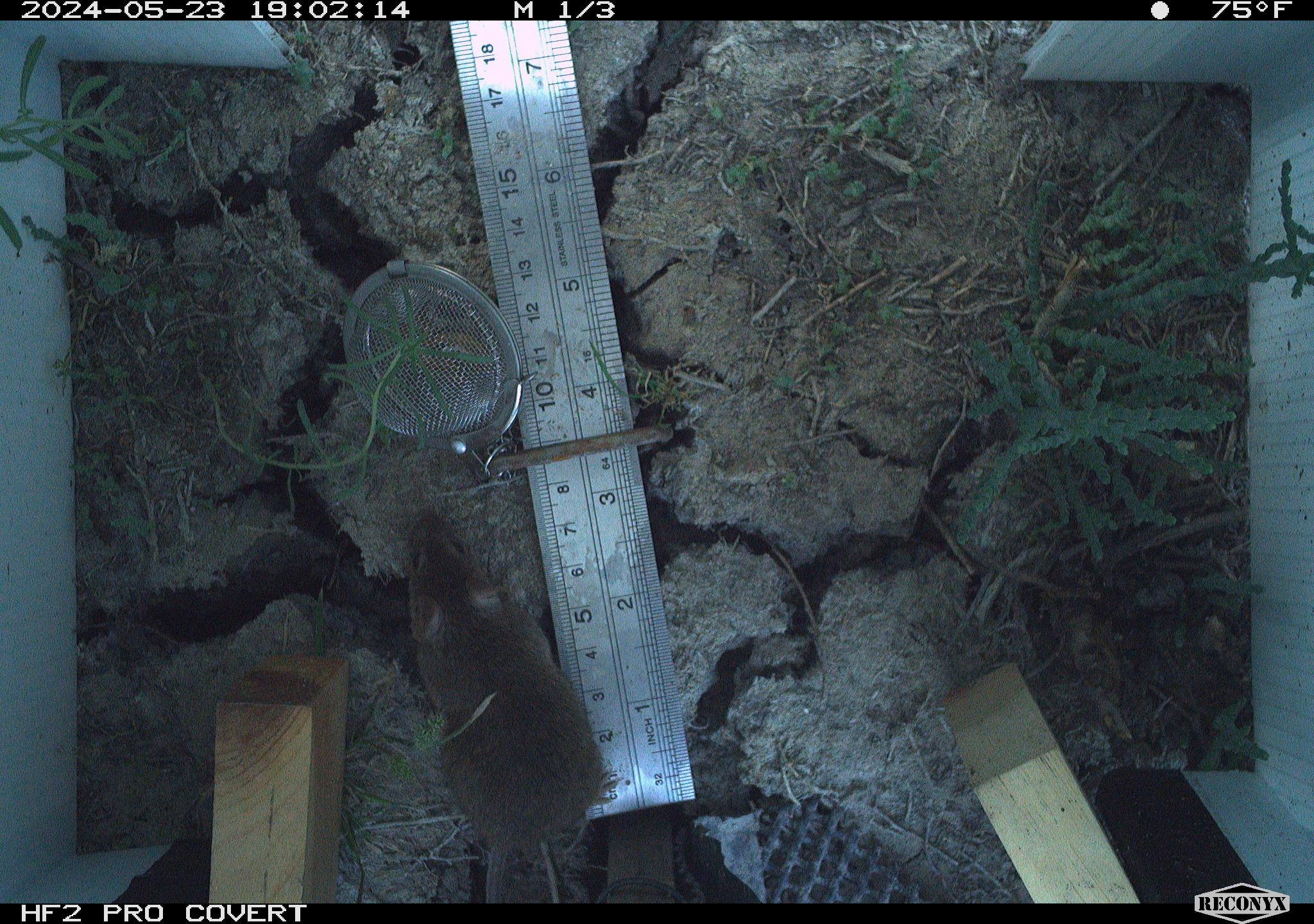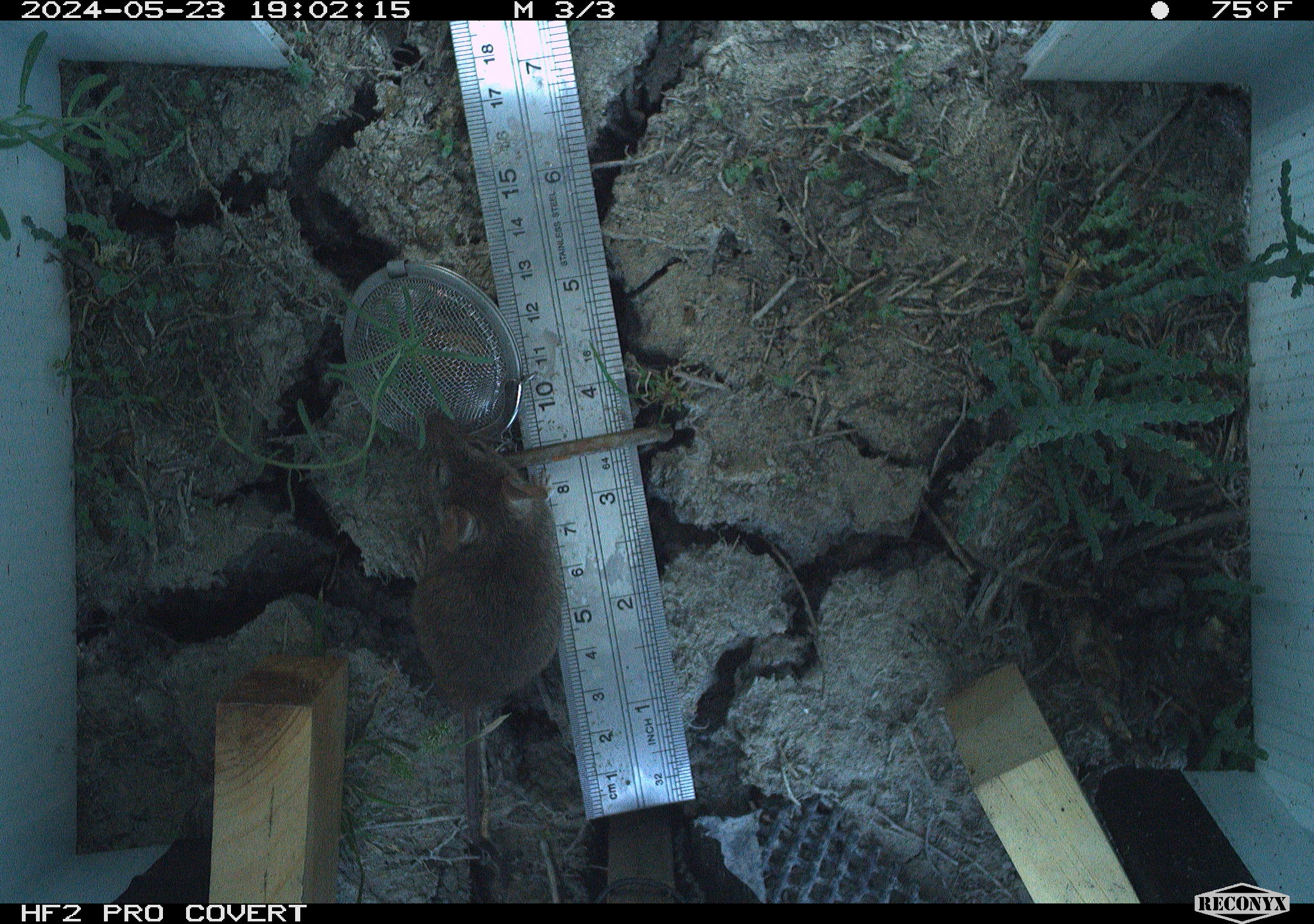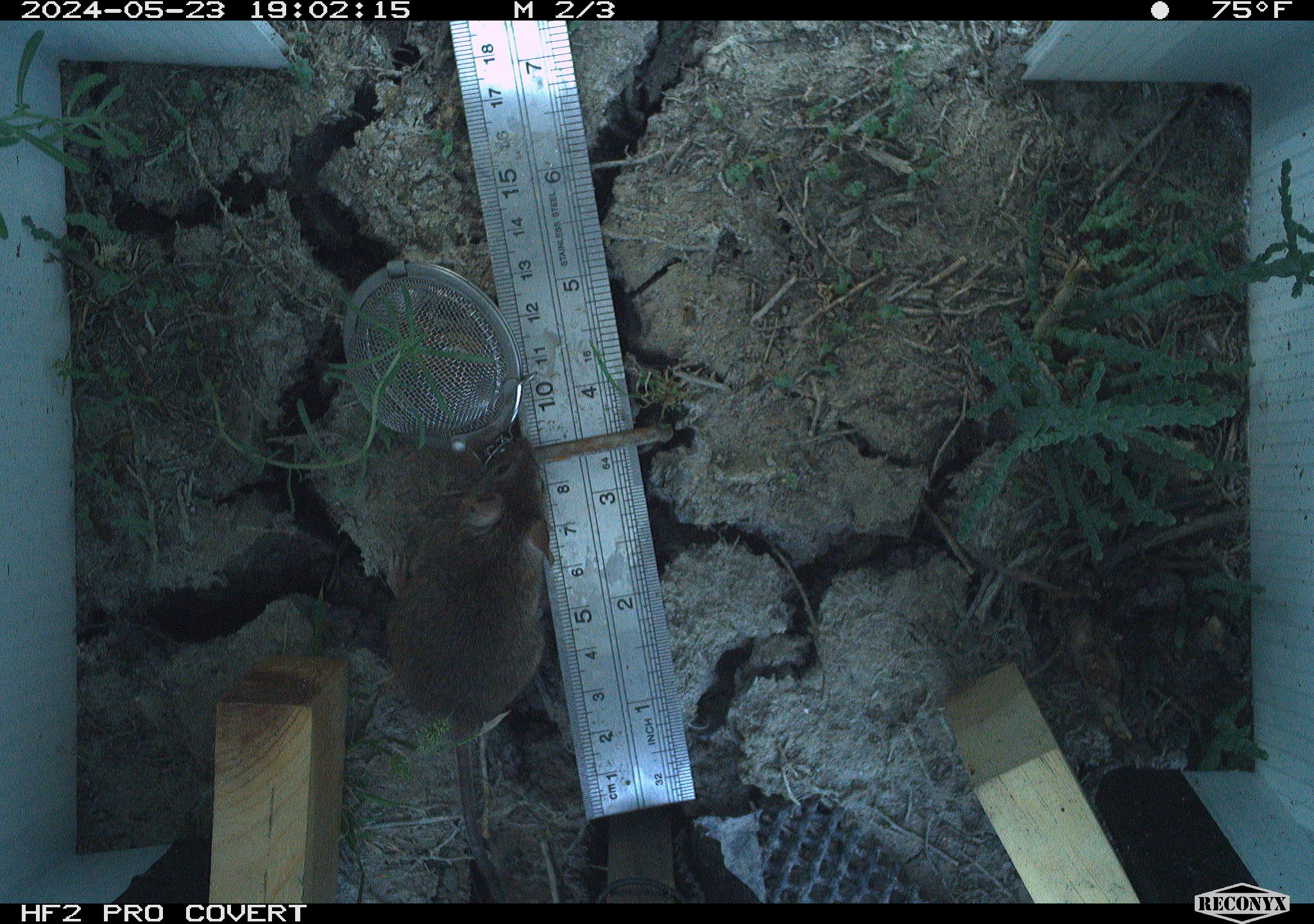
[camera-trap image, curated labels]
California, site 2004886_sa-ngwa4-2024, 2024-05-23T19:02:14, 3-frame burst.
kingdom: Animalia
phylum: Chordata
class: Mammalia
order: Rodentia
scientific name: Rodentia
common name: mouse species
Mouse species (Rodentia).